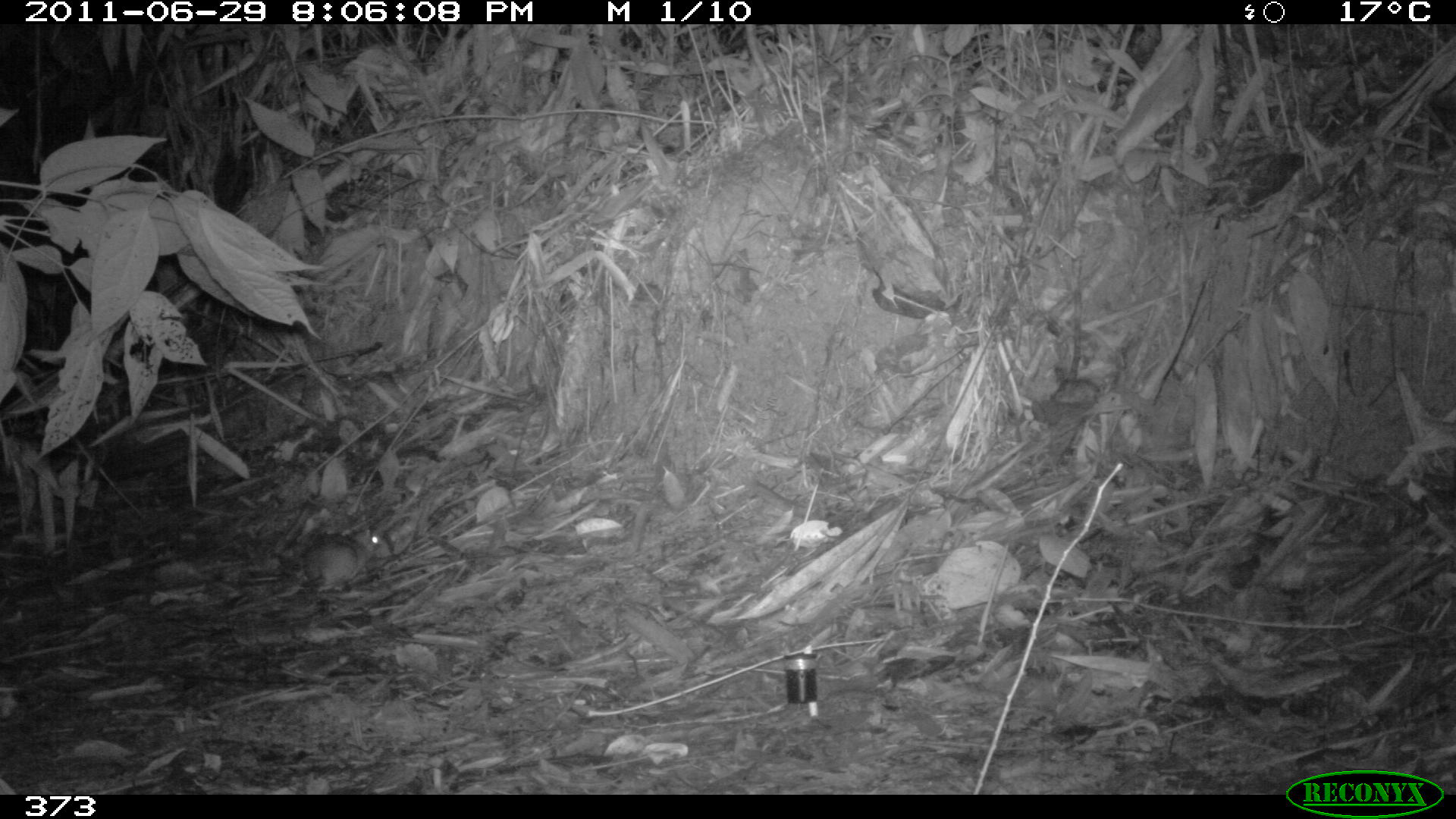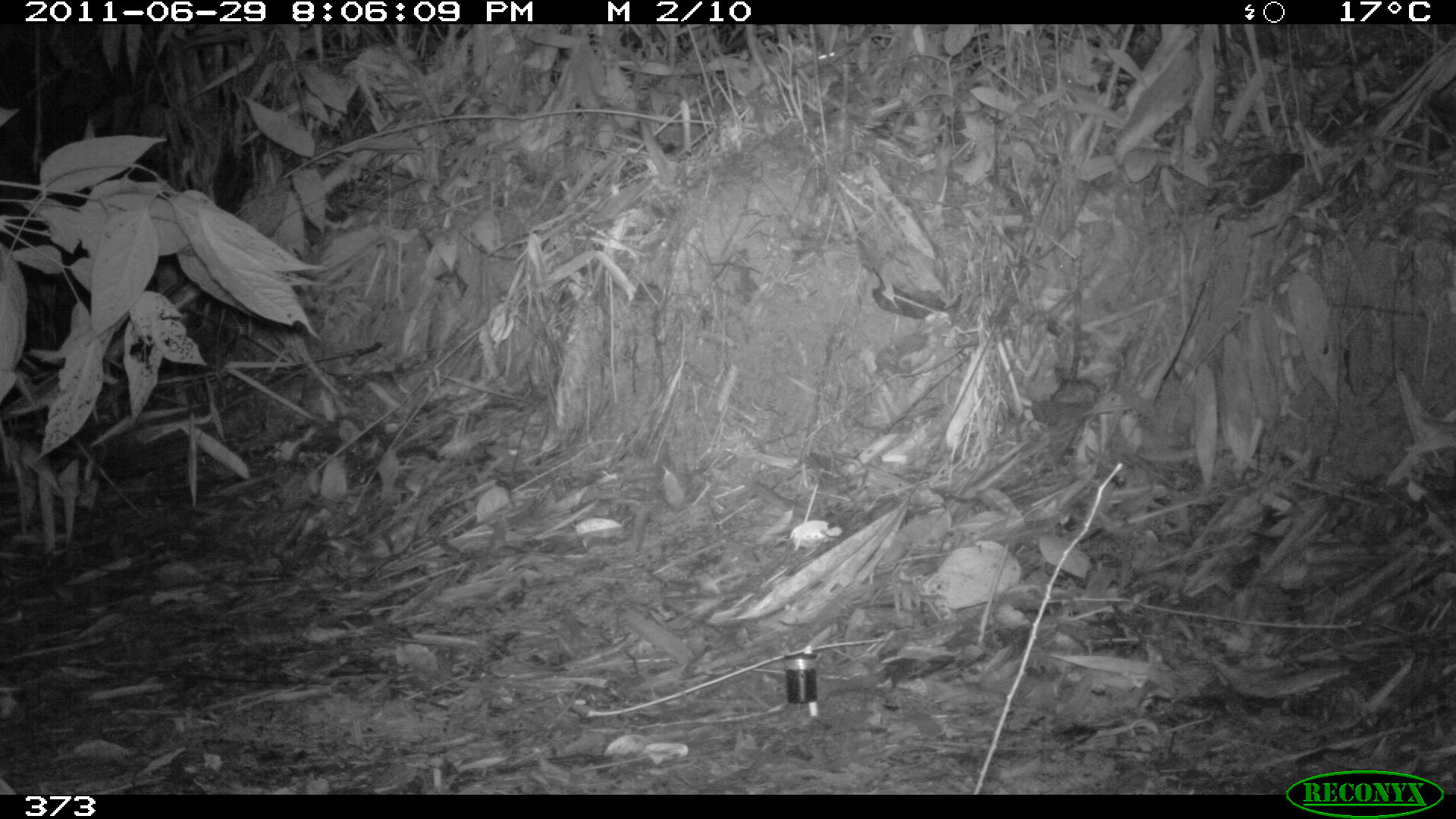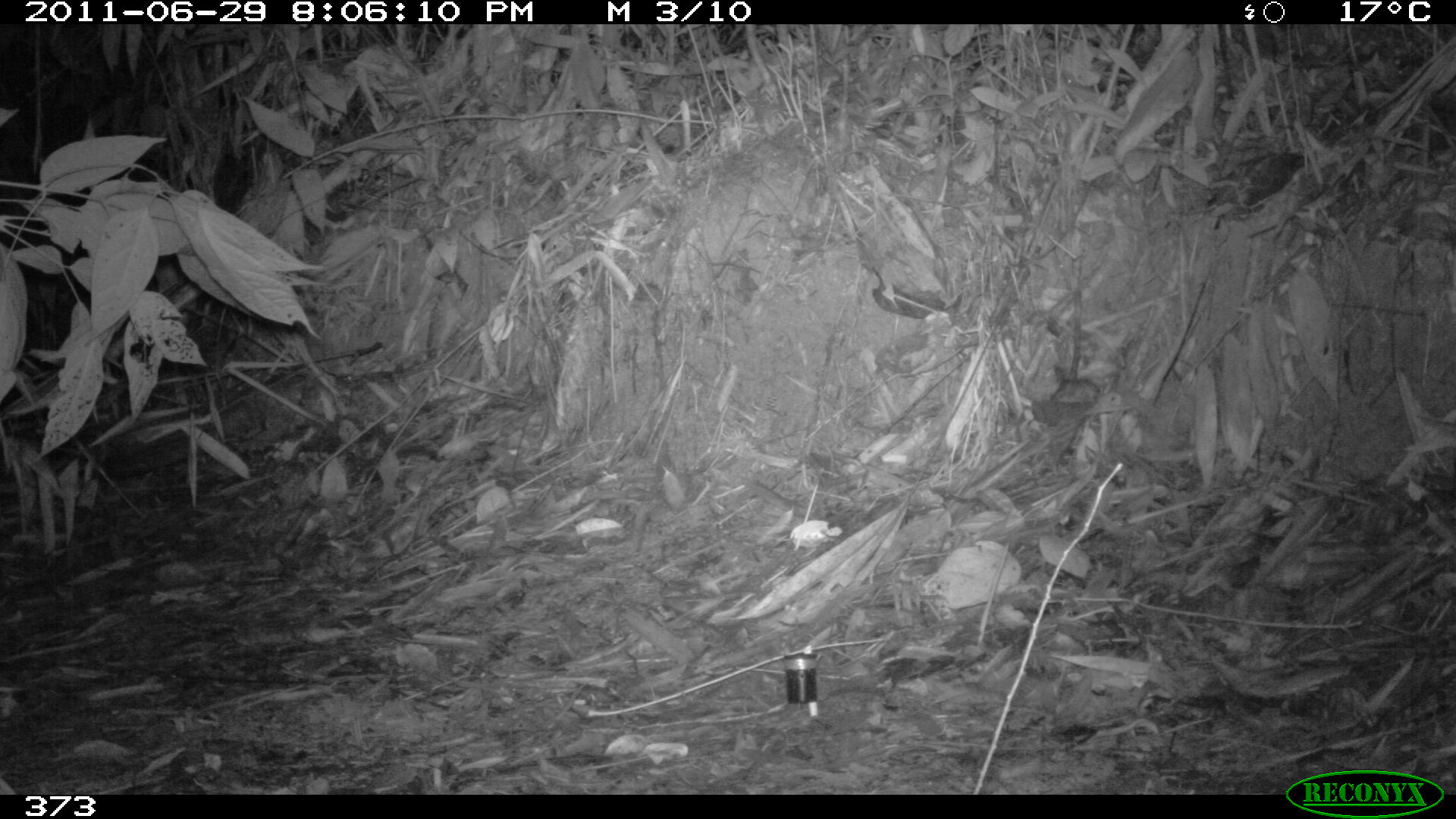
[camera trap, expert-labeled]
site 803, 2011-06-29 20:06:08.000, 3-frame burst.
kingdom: Animalia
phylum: Chordata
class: Mammalia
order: Rodentia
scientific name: Rodentia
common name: rodents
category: unknown rodent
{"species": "unknown rodent (rodents) (Rodentia)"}